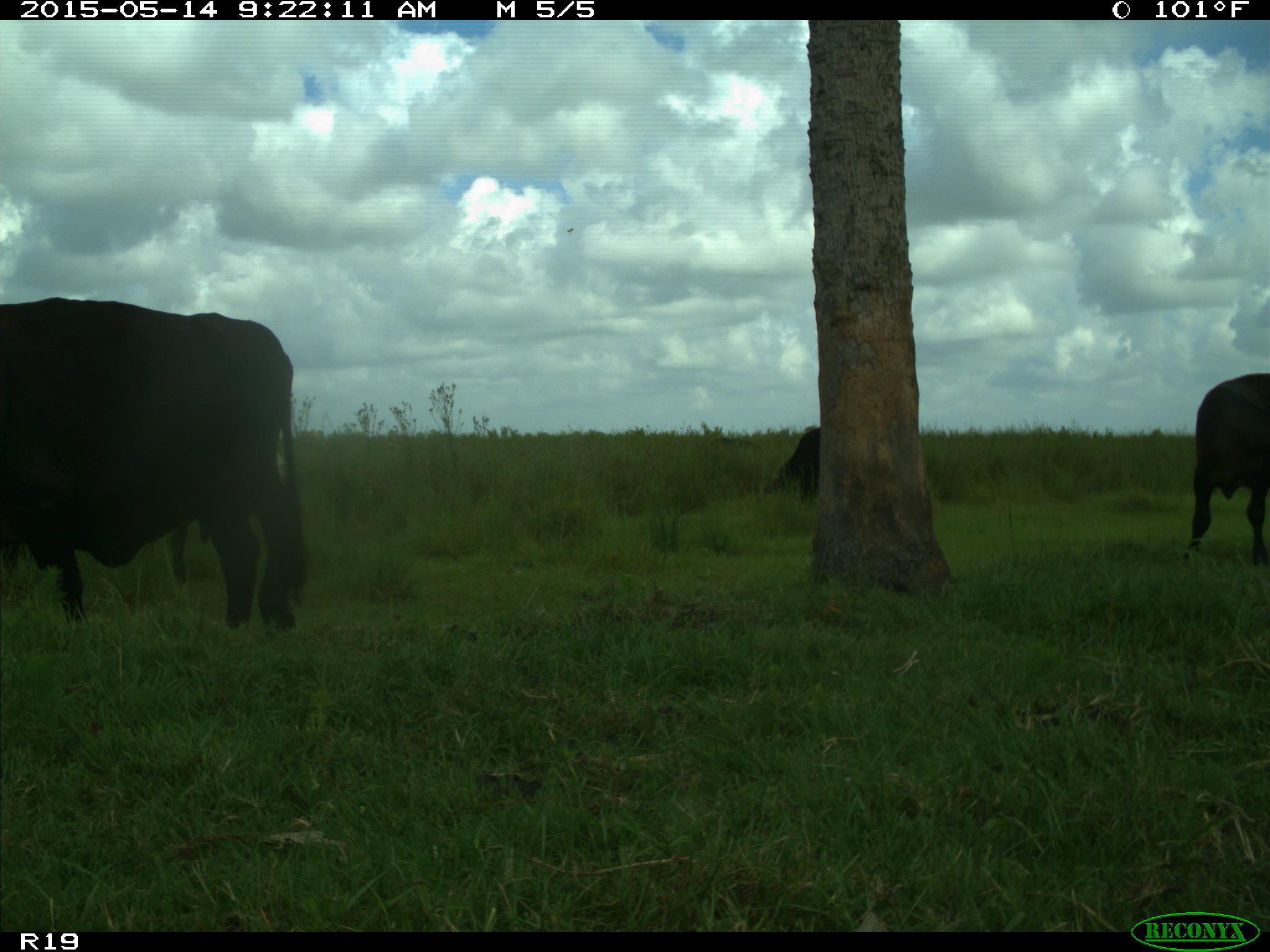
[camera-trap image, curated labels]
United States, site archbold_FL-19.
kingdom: Animalia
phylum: Chordata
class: Mammalia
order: Artiodactyla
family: Bovidae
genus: Bos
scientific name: Bos taurus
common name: domestic cow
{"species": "Bos taurus (domestic cow)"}